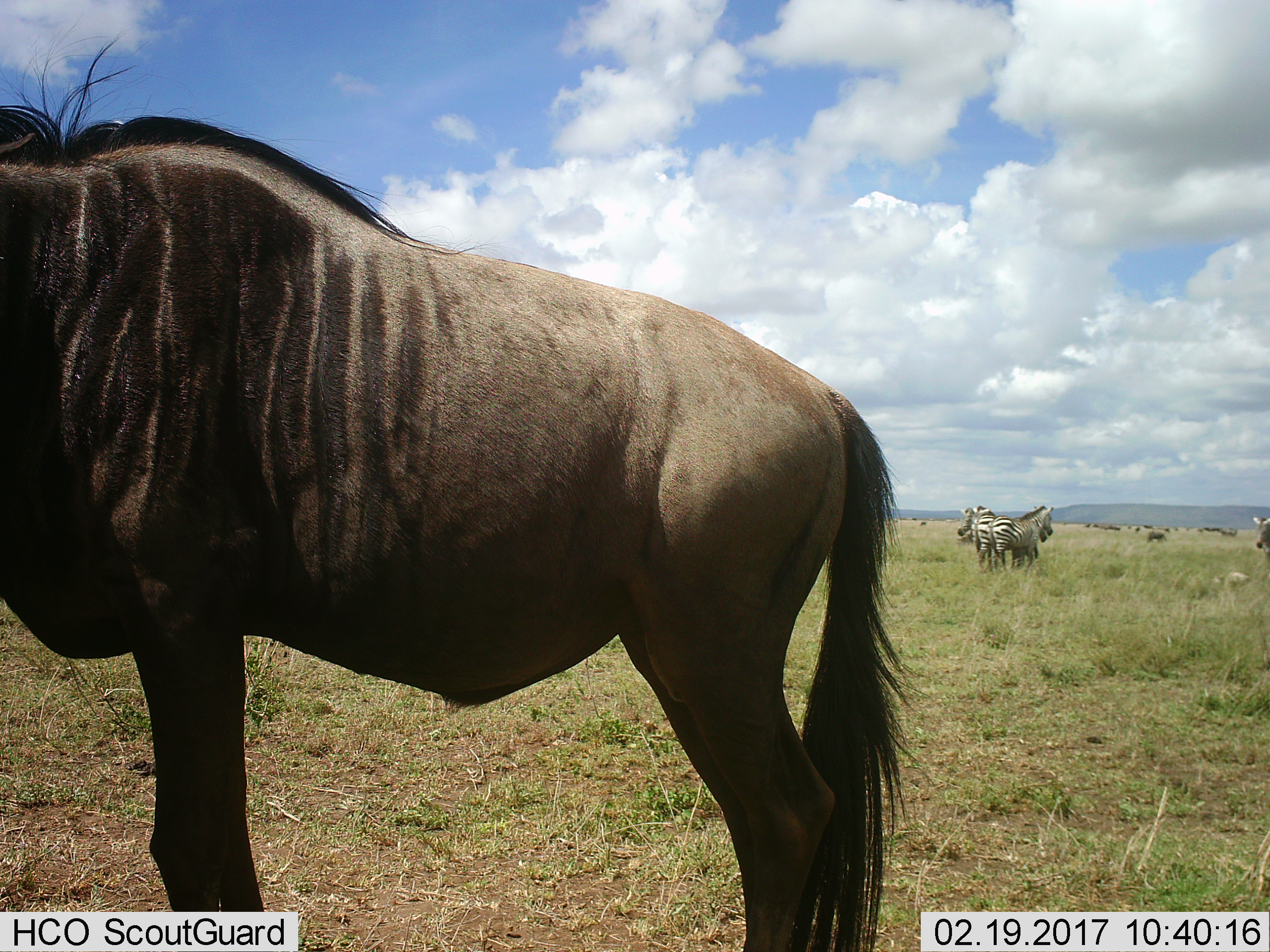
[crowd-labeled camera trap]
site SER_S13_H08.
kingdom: Animalia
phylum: Chordata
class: Mammalia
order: Artiodactyla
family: Bovidae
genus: Connochaetes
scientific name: Connochaetes taurinus taurinus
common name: blue wildebeest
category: wildebeestblue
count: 8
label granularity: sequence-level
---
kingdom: Animalia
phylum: Chordata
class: Mammalia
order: Perissodactyla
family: Equidae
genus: Equus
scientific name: Equus quagga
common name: plains zebra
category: zebraplains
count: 3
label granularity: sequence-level